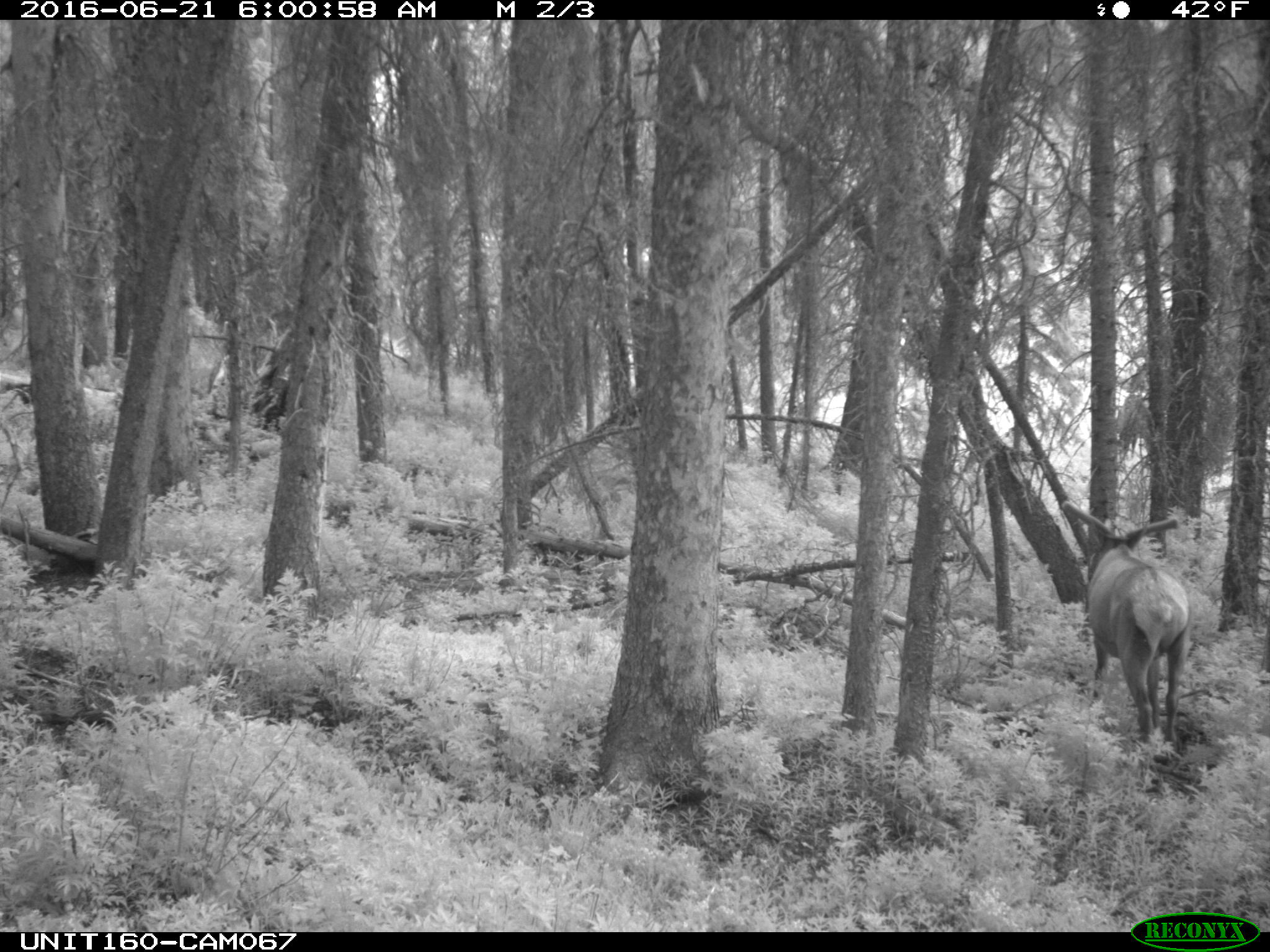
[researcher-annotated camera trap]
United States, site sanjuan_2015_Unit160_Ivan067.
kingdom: Animalia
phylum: Chordata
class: Mammalia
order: Artiodactyla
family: Cervidae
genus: Cervus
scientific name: Cervus elaphus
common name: red deer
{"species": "Cervus elaphus (red deer)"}